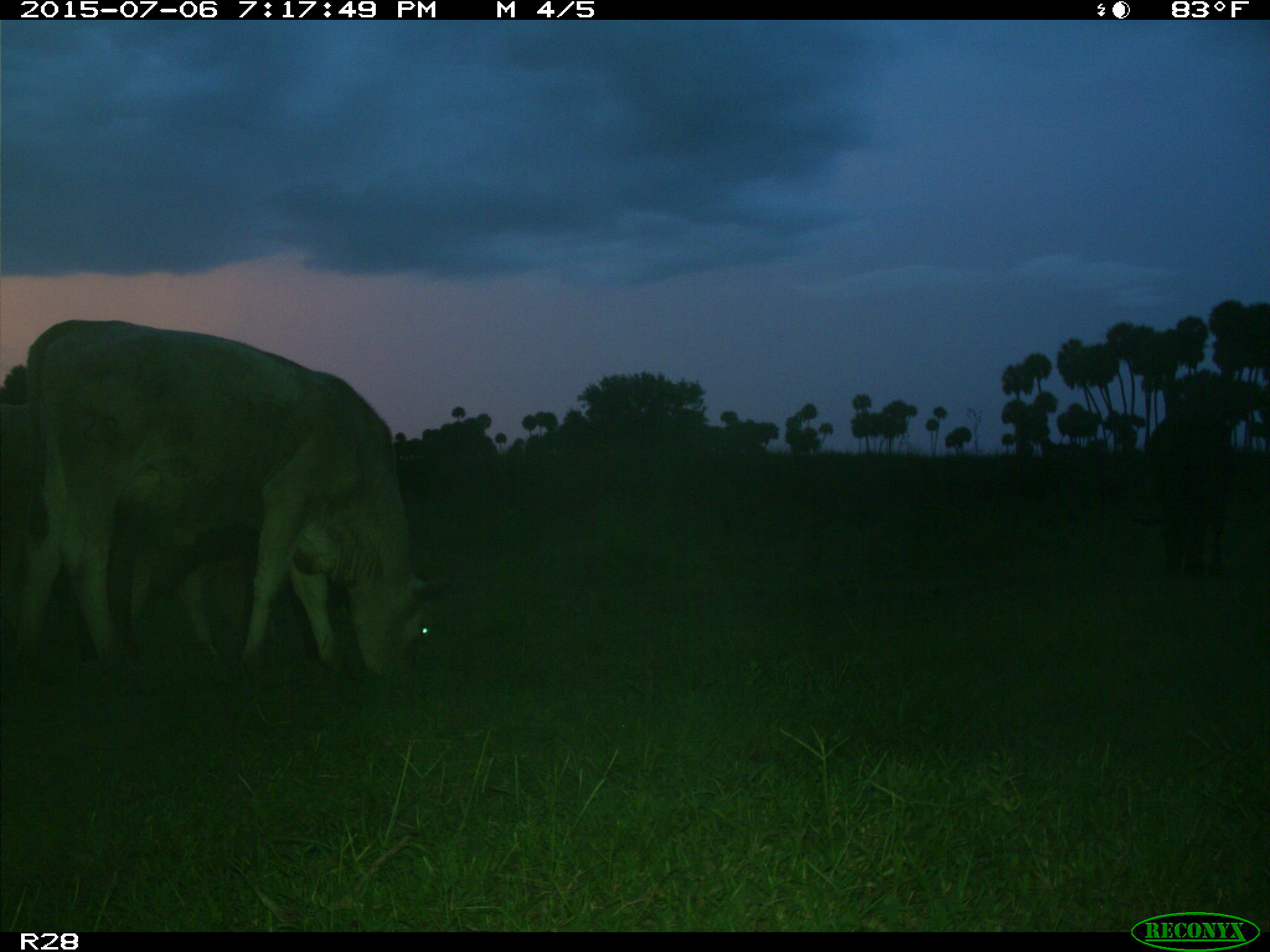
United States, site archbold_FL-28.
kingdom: Animalia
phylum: Chordata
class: Mammalia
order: Artiodactyla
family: Bovidae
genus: Bos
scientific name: Bos taurus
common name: domestic cow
Bos taurus (domestic cow).